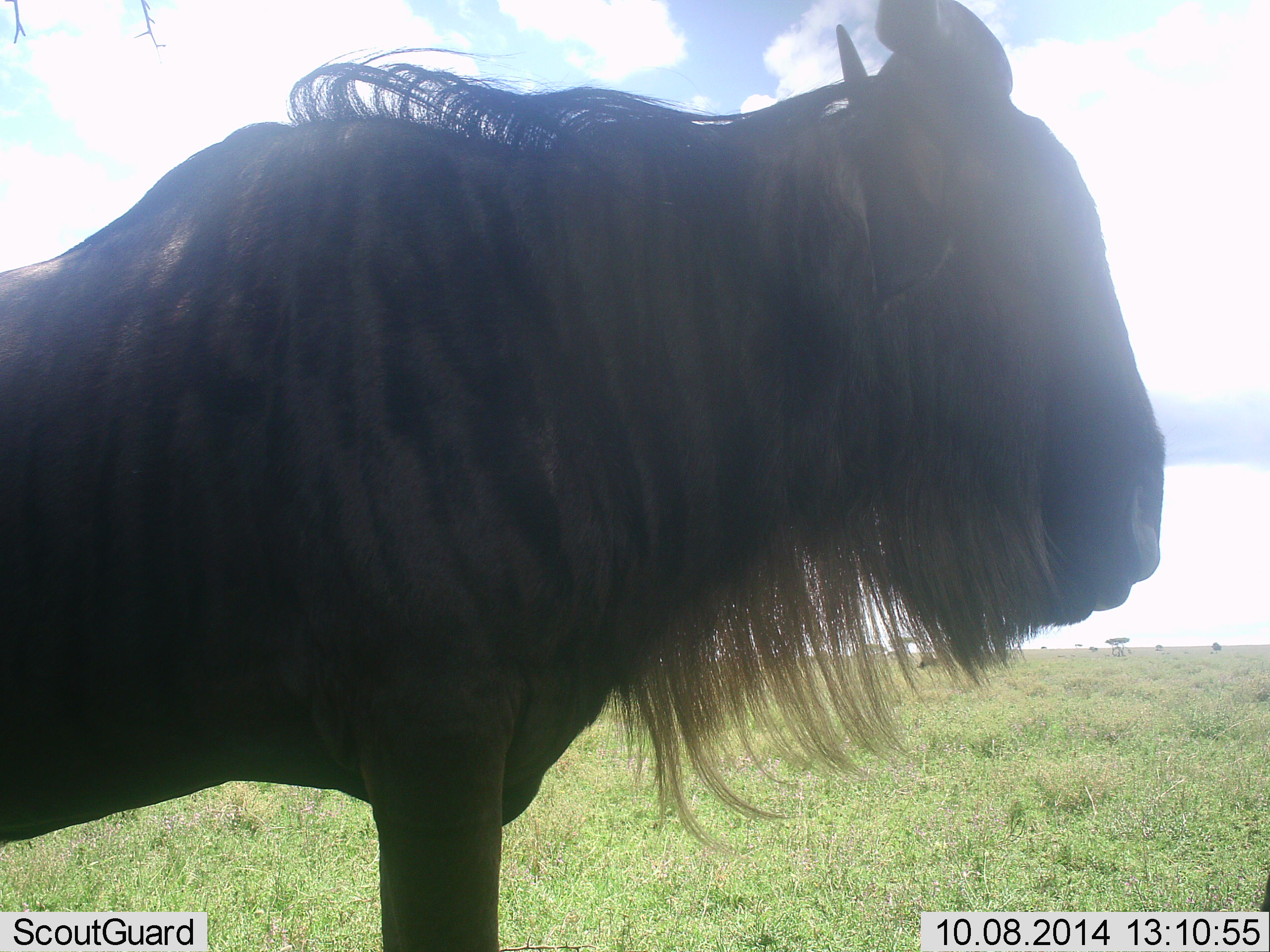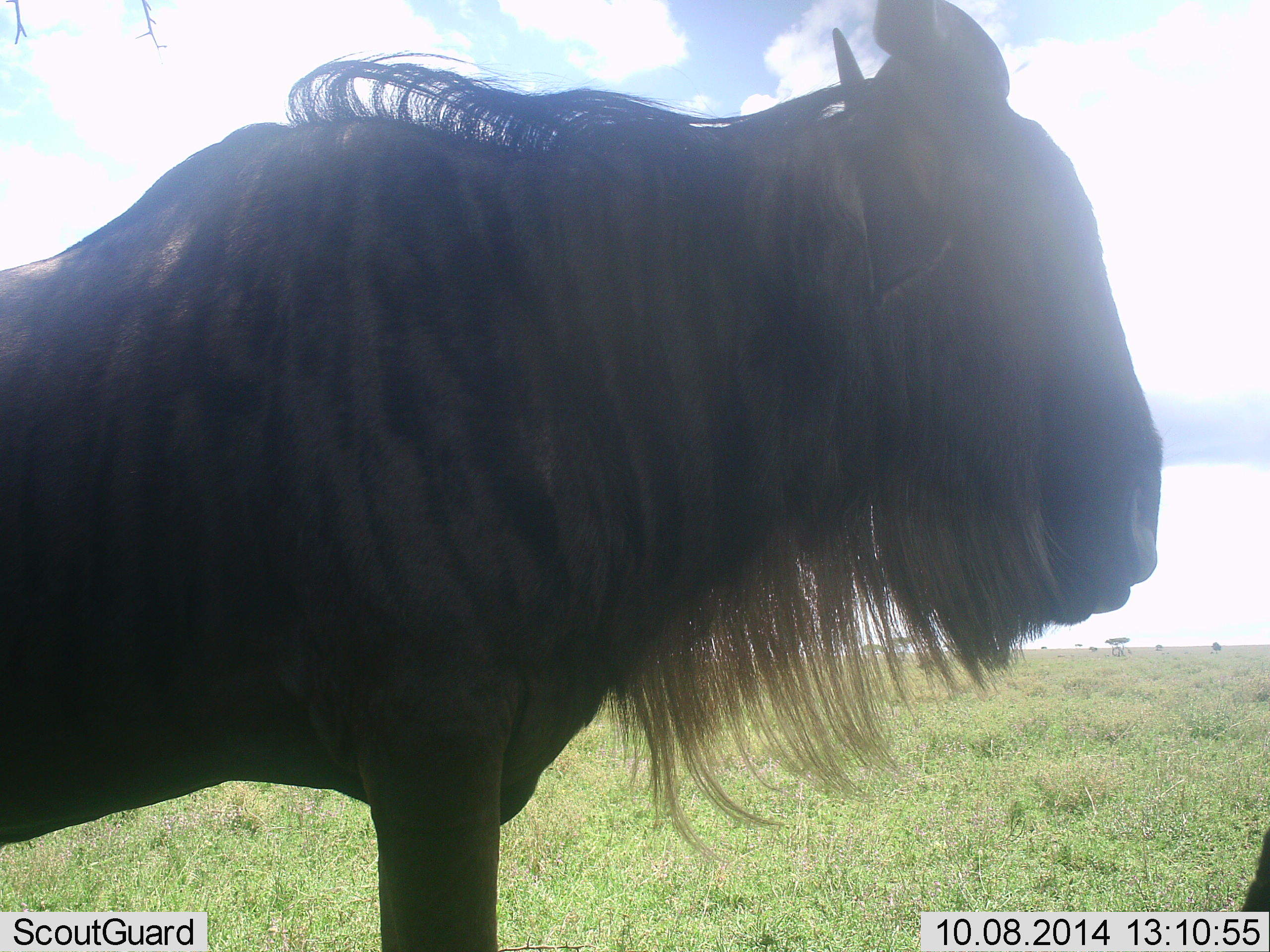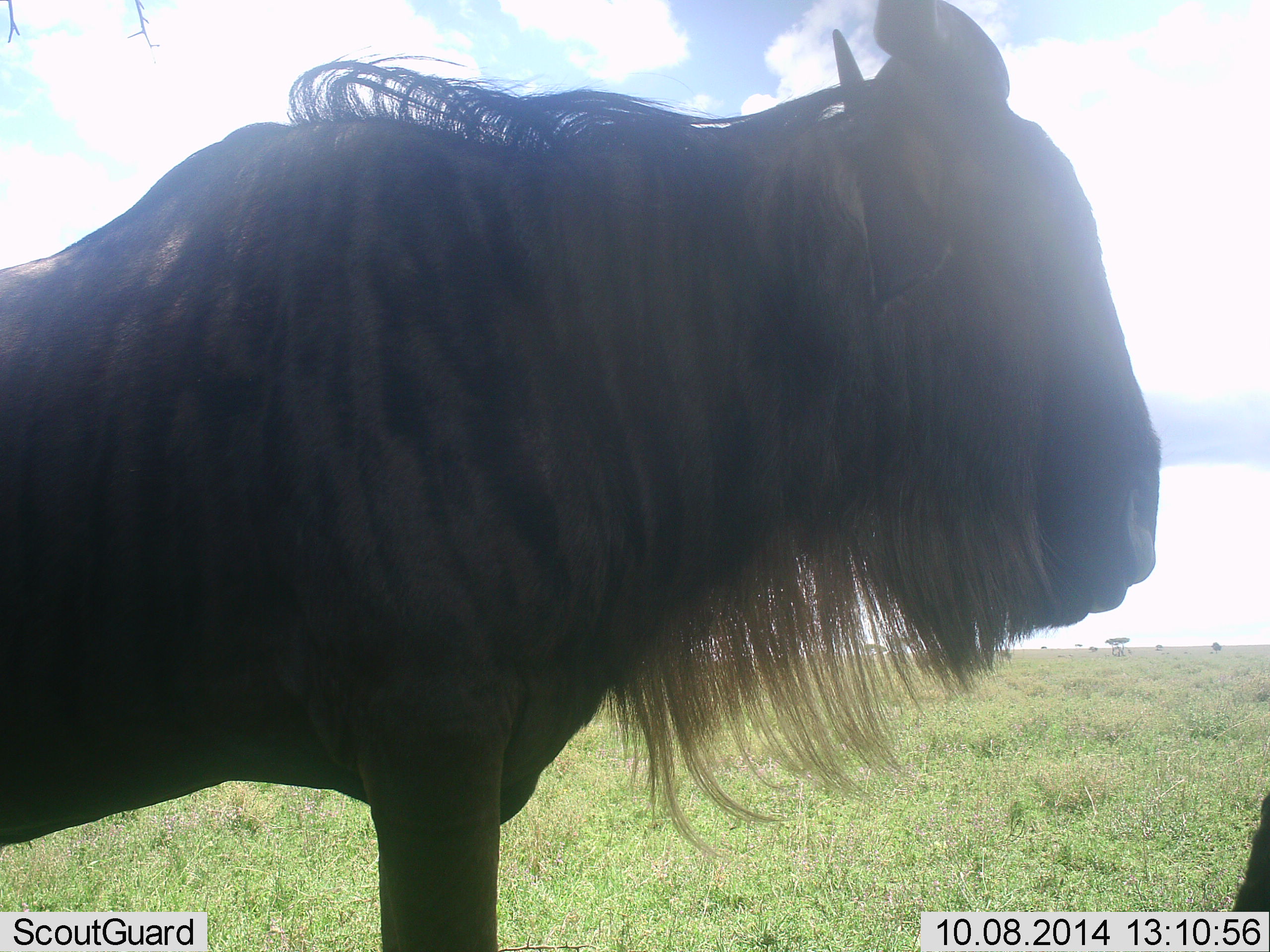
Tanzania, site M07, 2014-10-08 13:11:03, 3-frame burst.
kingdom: Animalia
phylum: Chordata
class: Mammalia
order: Artiodactyla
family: Bovidae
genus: Connochaetes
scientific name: Connochaetes taurinus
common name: blue wildebeest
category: wildebeest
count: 2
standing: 90%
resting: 0%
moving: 0%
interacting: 0%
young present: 0%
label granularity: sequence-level